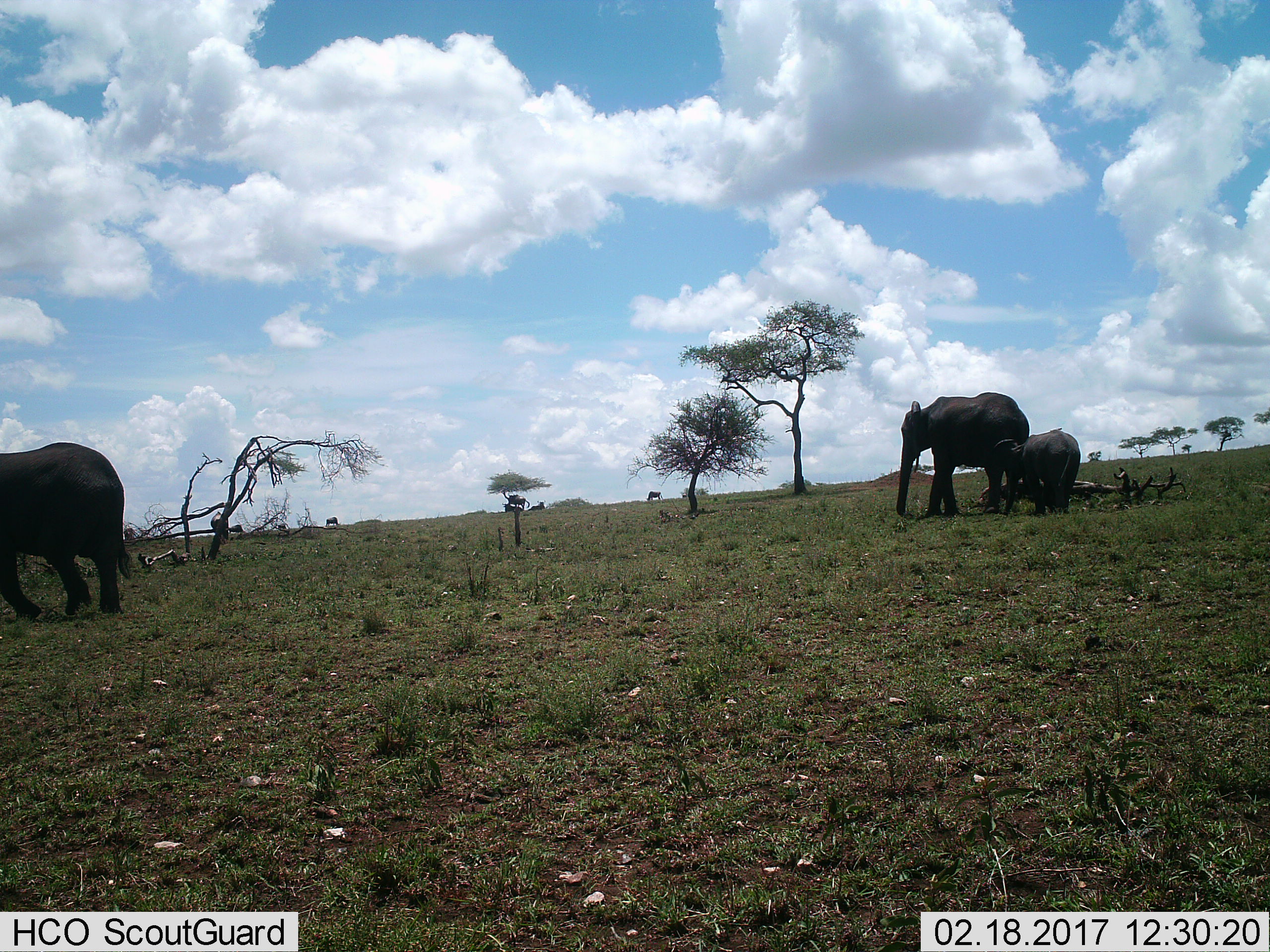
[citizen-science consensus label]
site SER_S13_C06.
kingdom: Animalia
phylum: Chordata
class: Mammalia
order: Proboscidea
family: Elephantidae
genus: Loxodonta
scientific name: Loxodonta africana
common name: african bush elephant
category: elephant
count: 3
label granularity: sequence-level